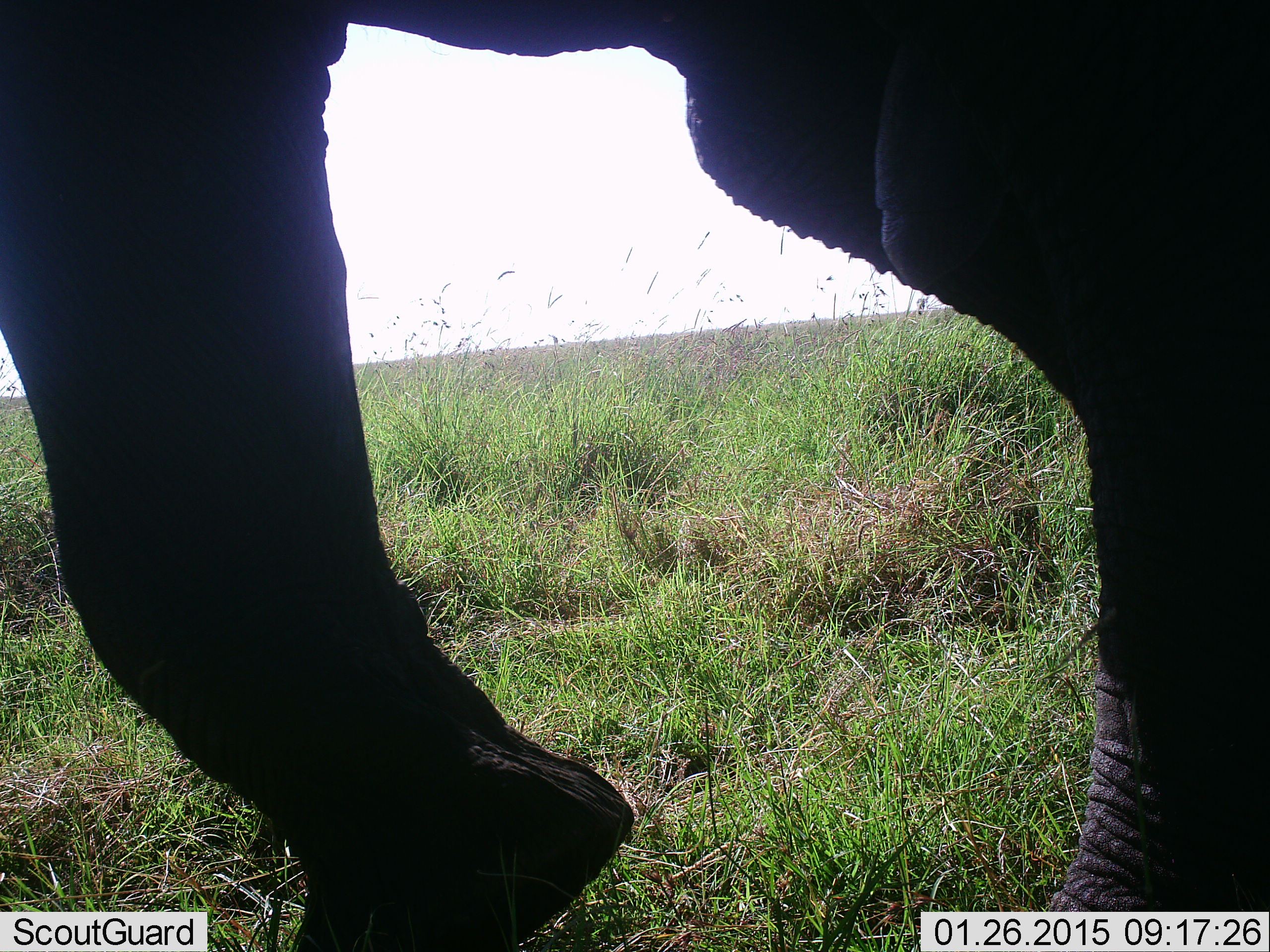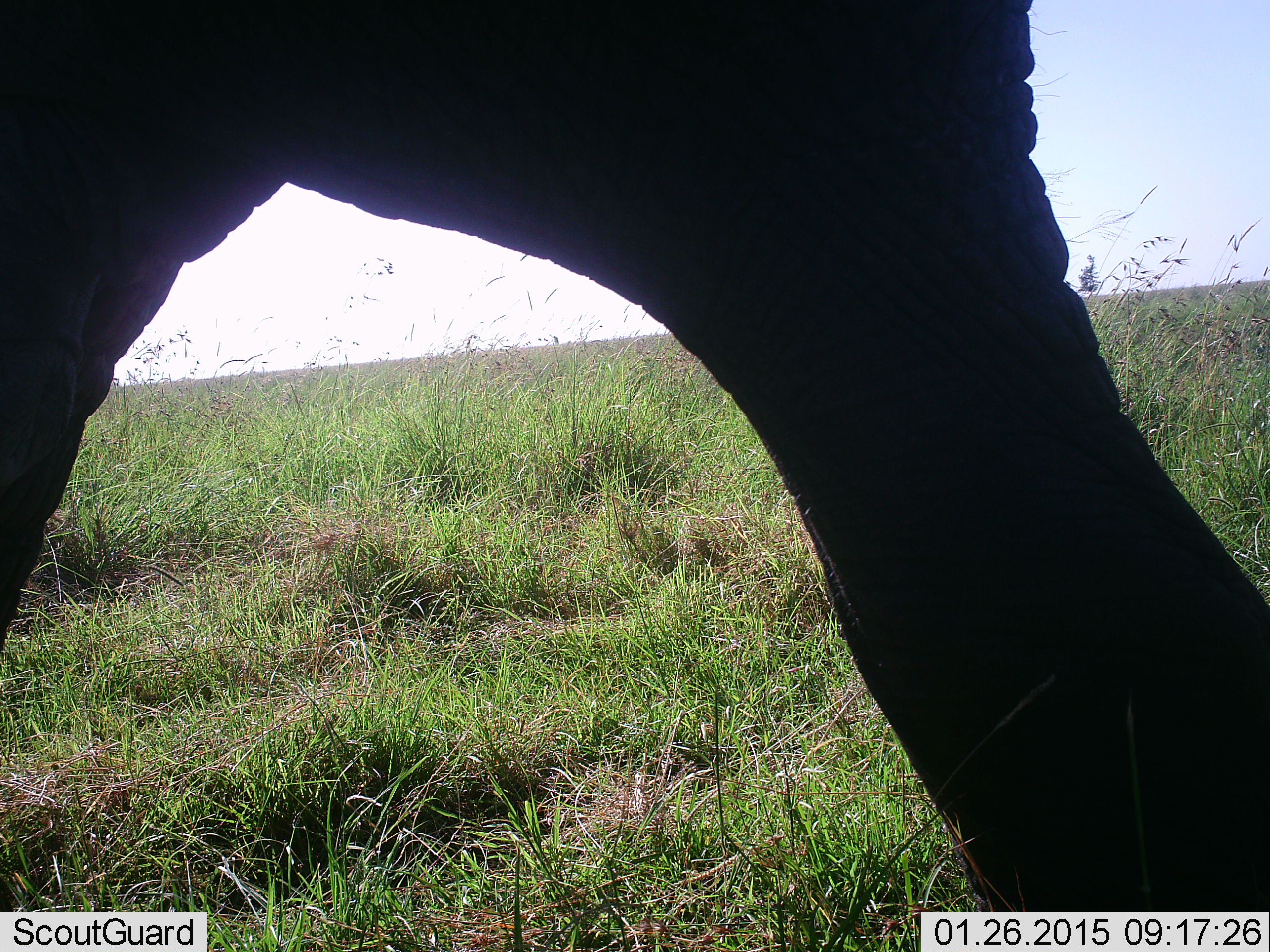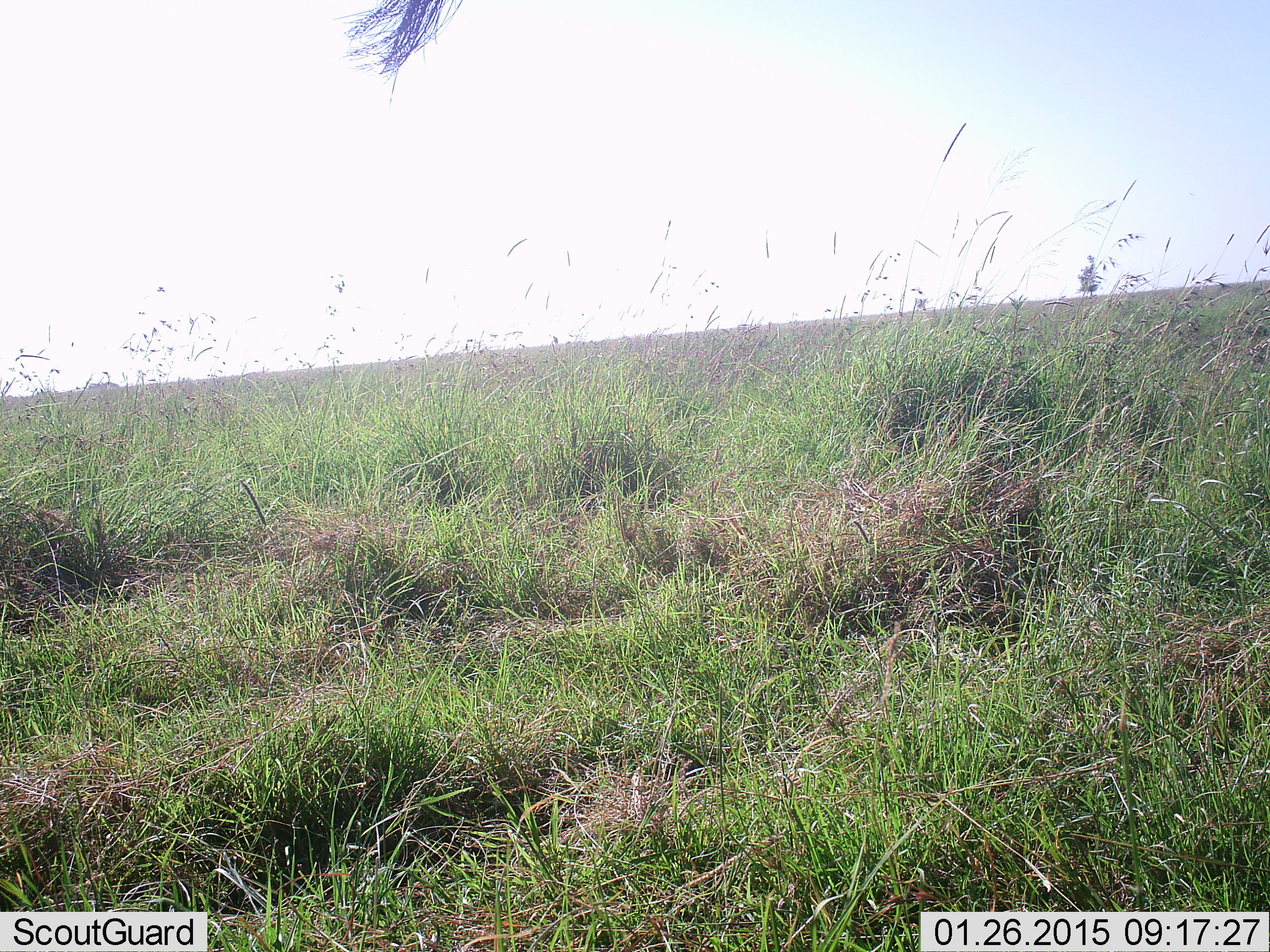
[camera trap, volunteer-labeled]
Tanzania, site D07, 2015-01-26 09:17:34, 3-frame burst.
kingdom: Animalia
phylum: Chordata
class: Mammalia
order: Proboscidea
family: Elephantidae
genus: Loxodonta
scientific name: Loxodonta africana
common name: african bush elephant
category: elephant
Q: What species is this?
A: Elephant (african bush elephant) (Loxodonta africana).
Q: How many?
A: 1.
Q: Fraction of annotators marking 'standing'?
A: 10%.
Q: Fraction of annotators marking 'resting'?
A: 0%.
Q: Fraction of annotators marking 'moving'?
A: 80%.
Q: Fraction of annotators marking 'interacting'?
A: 0%.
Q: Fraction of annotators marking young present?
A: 0%.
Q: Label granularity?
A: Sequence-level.